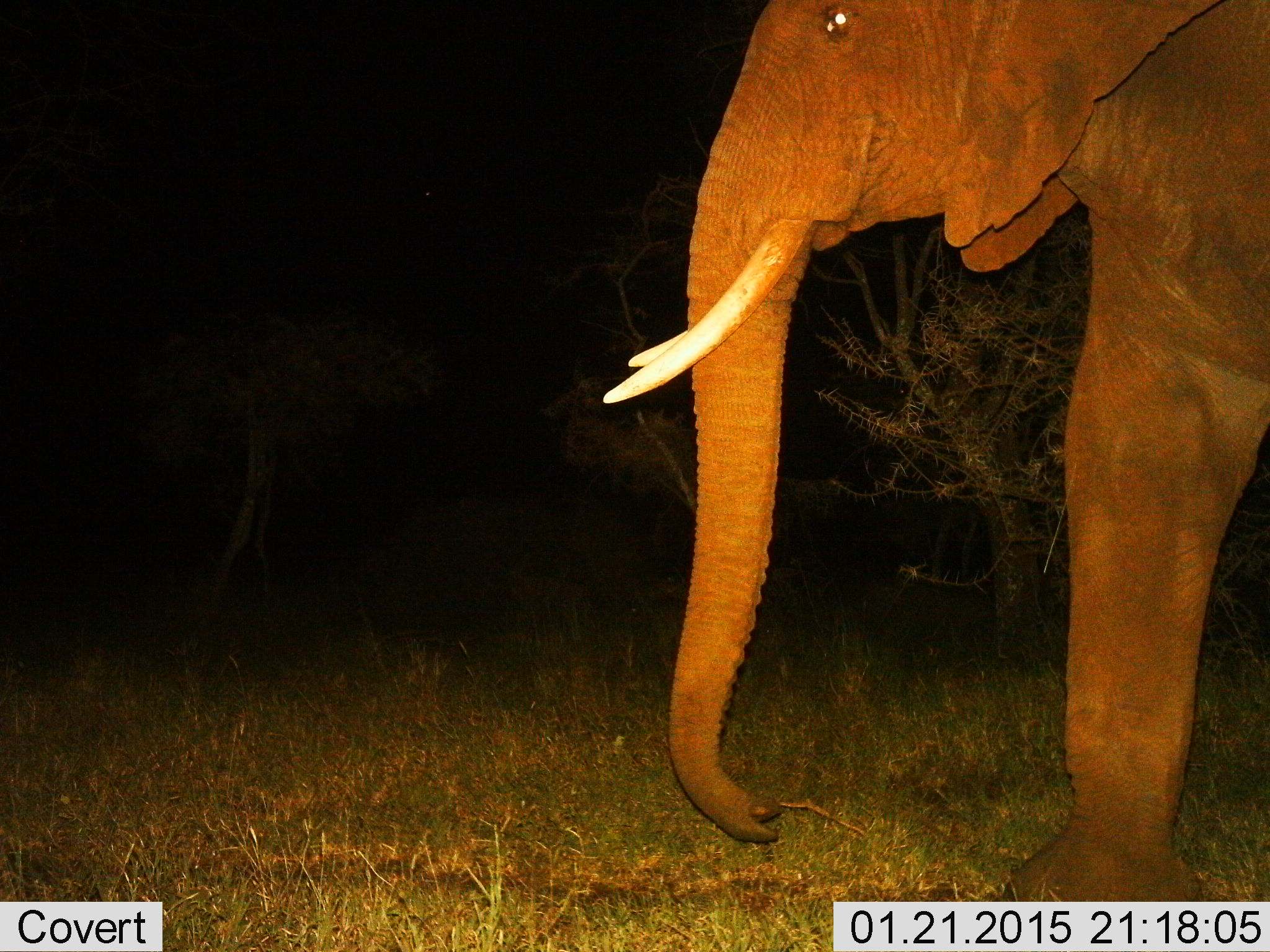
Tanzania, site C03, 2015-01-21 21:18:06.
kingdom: Animalia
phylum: Chordata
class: Mammalia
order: Proboscidea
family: Elephantidae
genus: Loxodonta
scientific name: Loxodonta africana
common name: african bush elephant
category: elephant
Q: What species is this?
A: Elephant (african bush elephant) (Loxodonta africana).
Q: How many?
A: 1.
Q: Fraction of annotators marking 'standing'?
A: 60%.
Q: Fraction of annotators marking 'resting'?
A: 0%.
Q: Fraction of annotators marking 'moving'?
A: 40%.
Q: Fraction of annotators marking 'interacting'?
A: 0%.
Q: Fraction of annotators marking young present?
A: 0%.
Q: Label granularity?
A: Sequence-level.